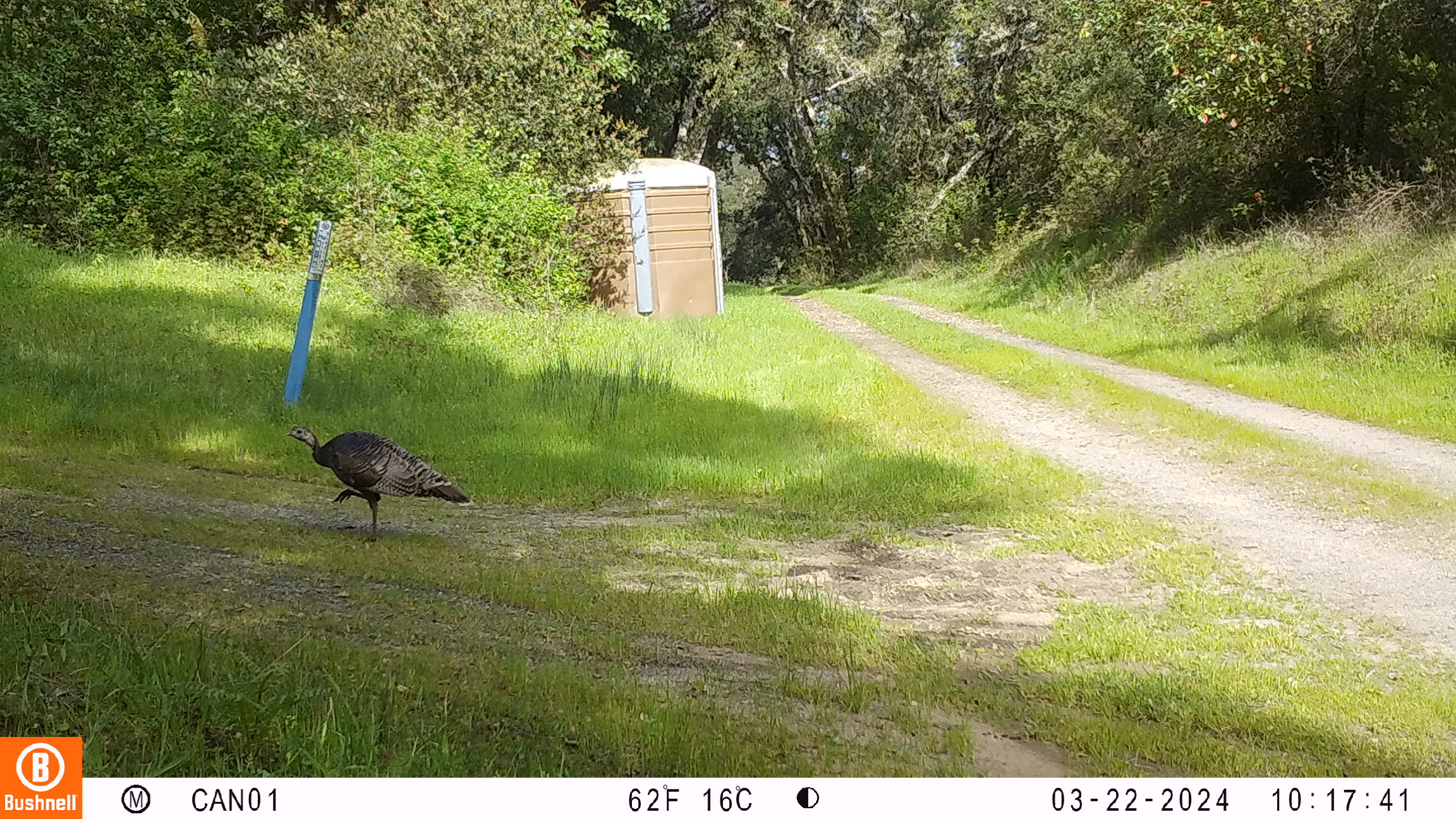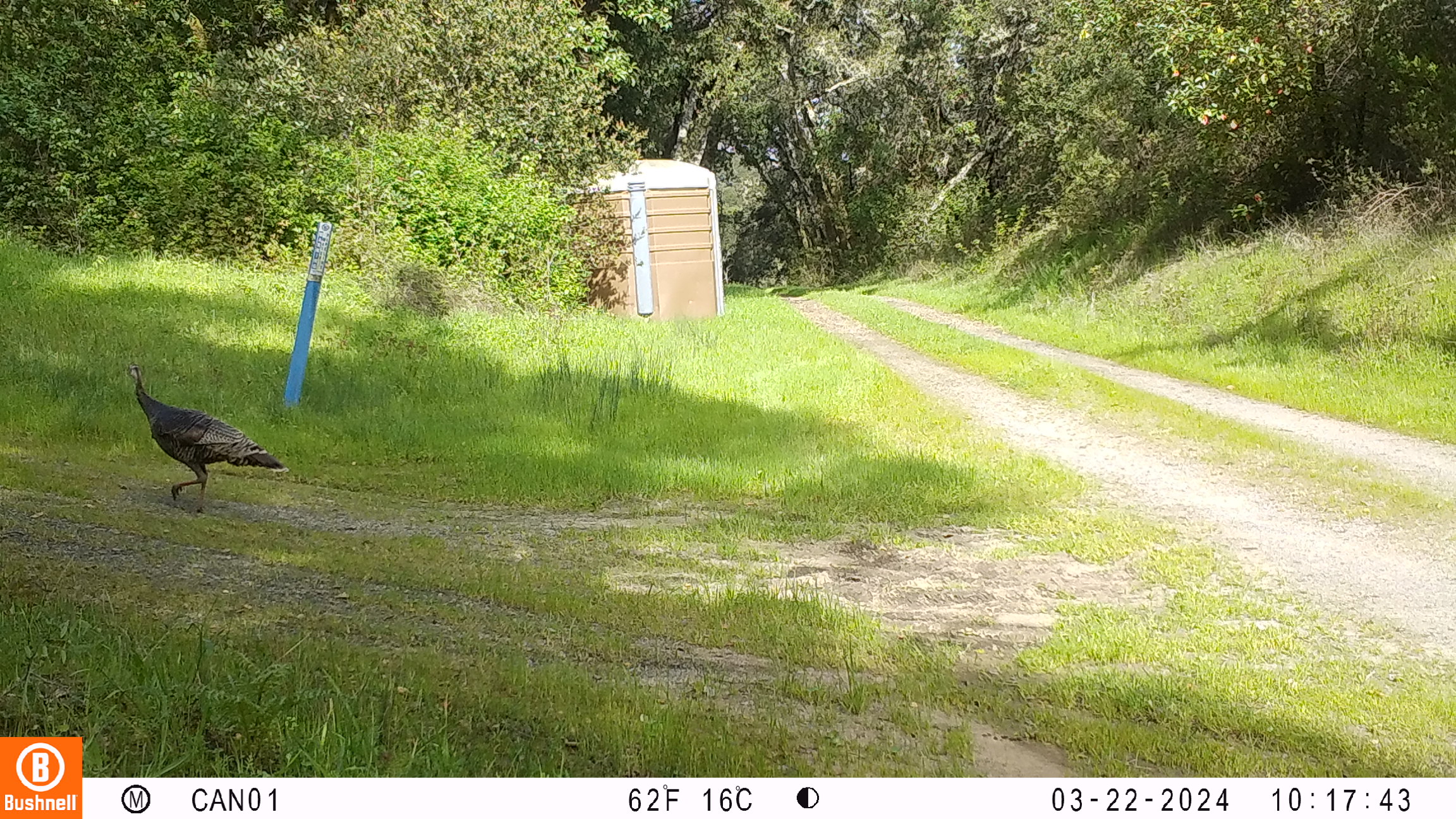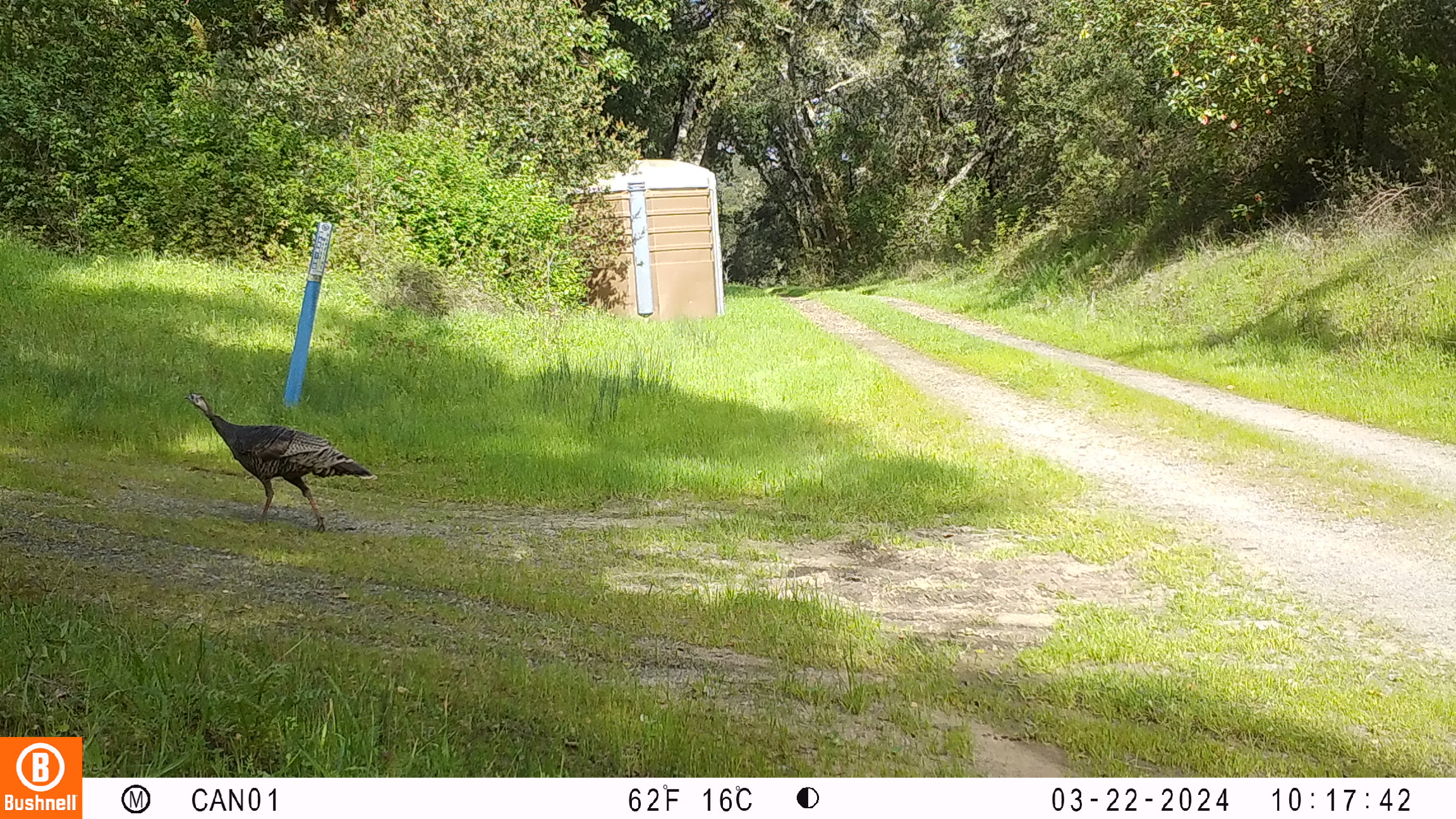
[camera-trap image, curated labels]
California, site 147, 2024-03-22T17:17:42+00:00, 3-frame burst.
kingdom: Animalia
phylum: Chordata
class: Aves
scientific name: Aves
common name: bird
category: unknown bird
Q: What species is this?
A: Unknown bird (bird) (Aves).